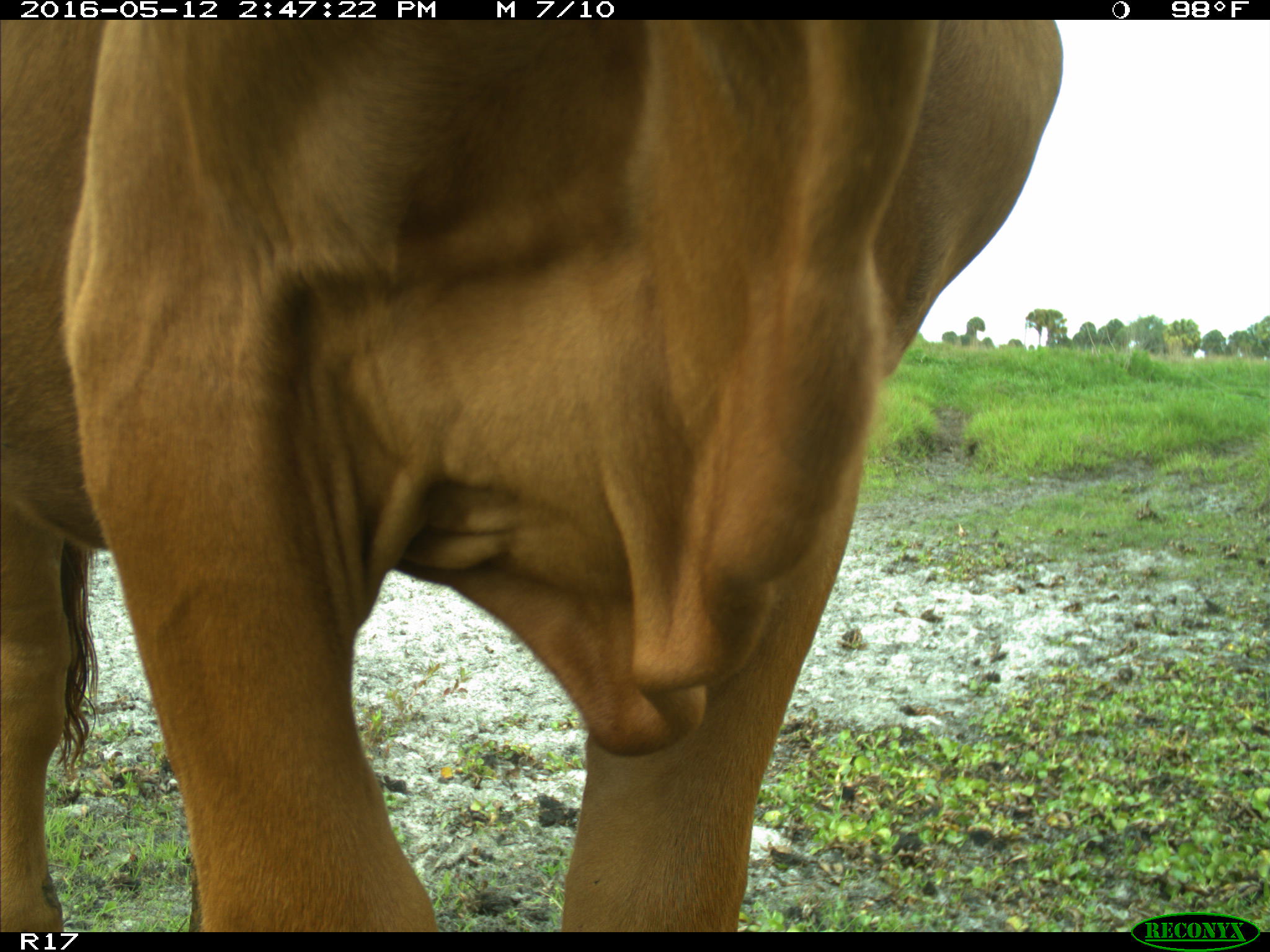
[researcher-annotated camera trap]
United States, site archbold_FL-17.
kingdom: Animalia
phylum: Chordata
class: Mammalia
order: Artiodactyla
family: Bovidae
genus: Bos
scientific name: Bos taurus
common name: domestic cow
Bos taurus (domestic cow).